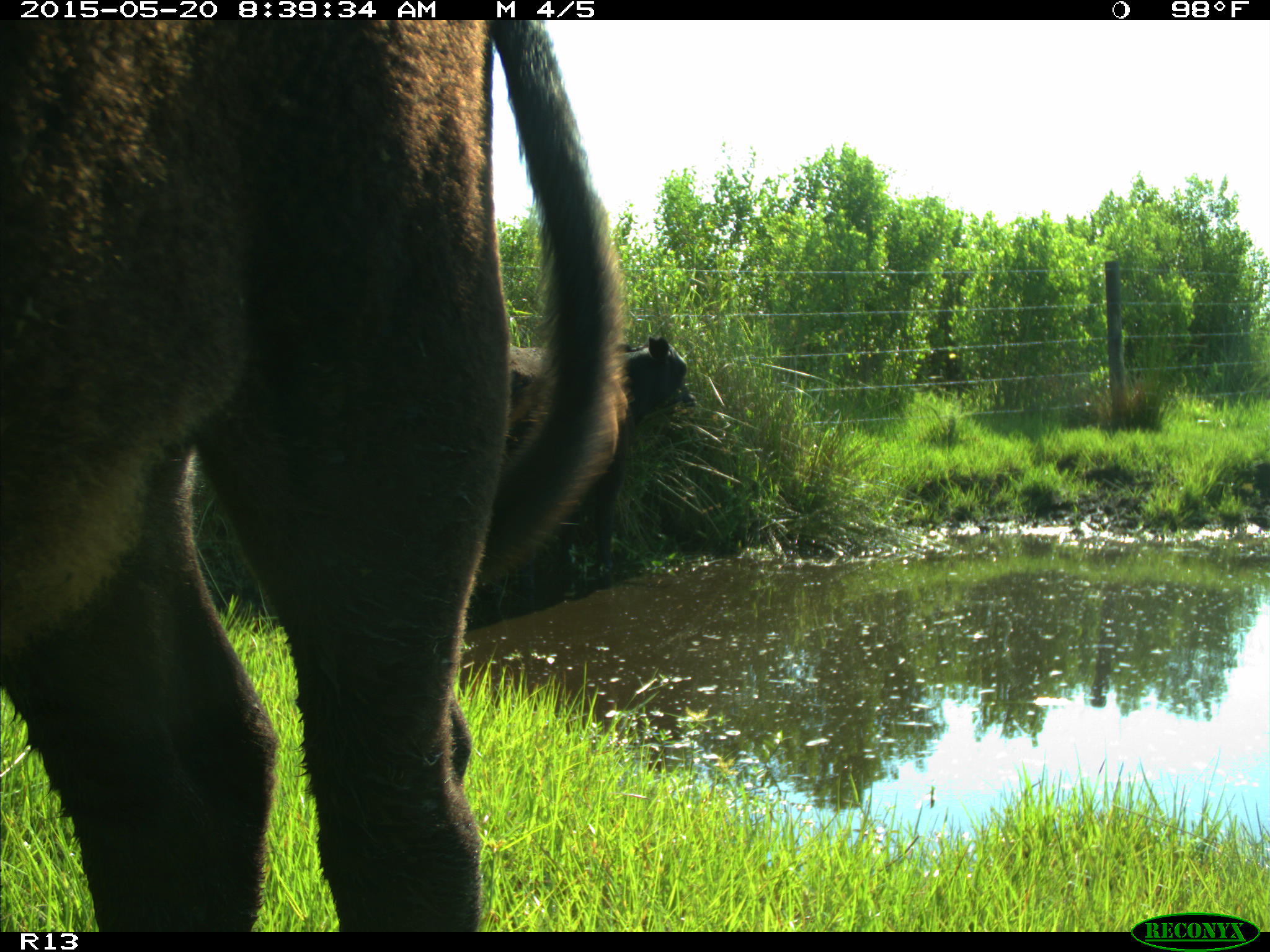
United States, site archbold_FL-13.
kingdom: Animalia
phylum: Chordata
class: Mammalia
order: Artiodactyla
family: Bovidae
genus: Bos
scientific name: Bos taurus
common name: domestic cow